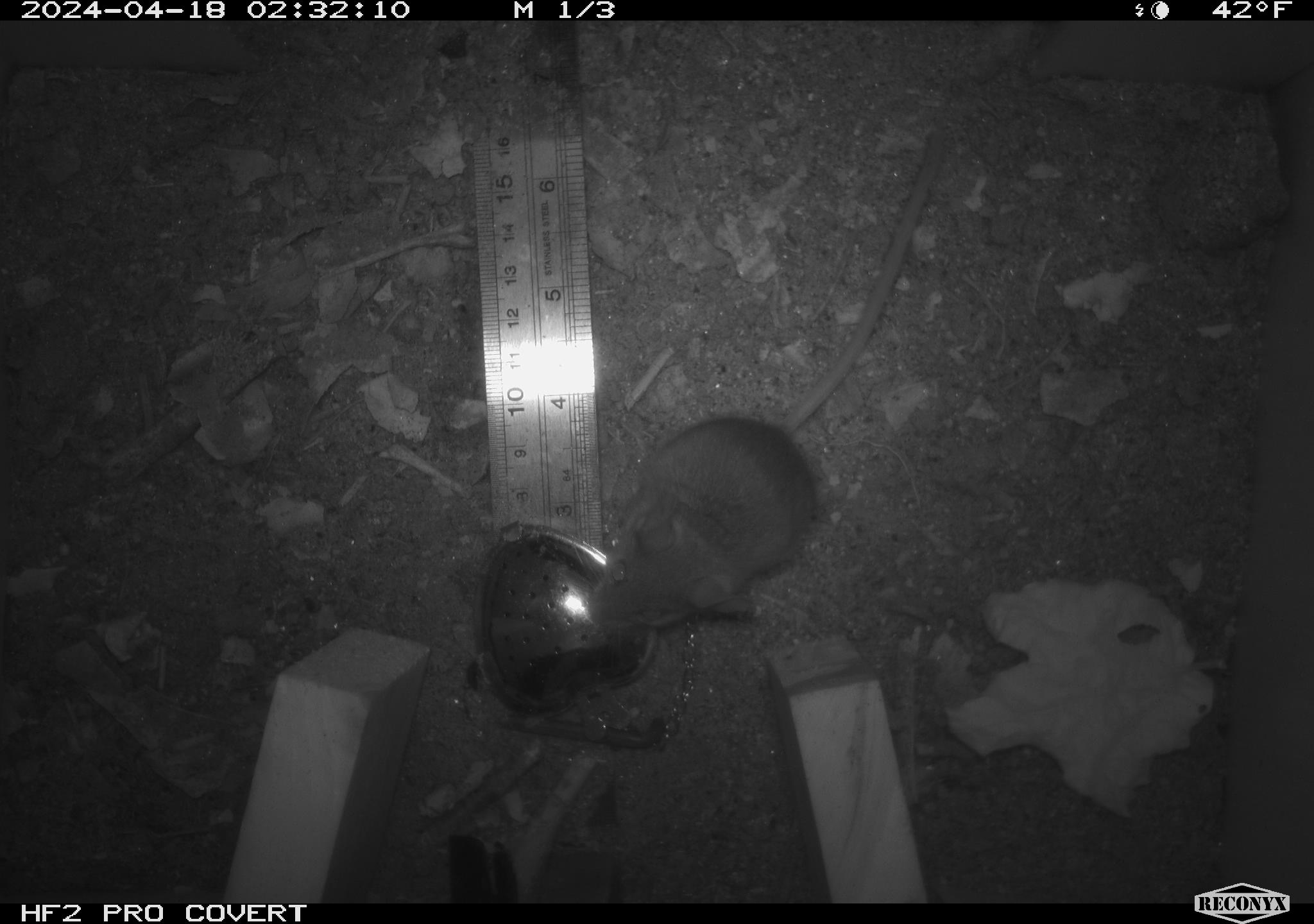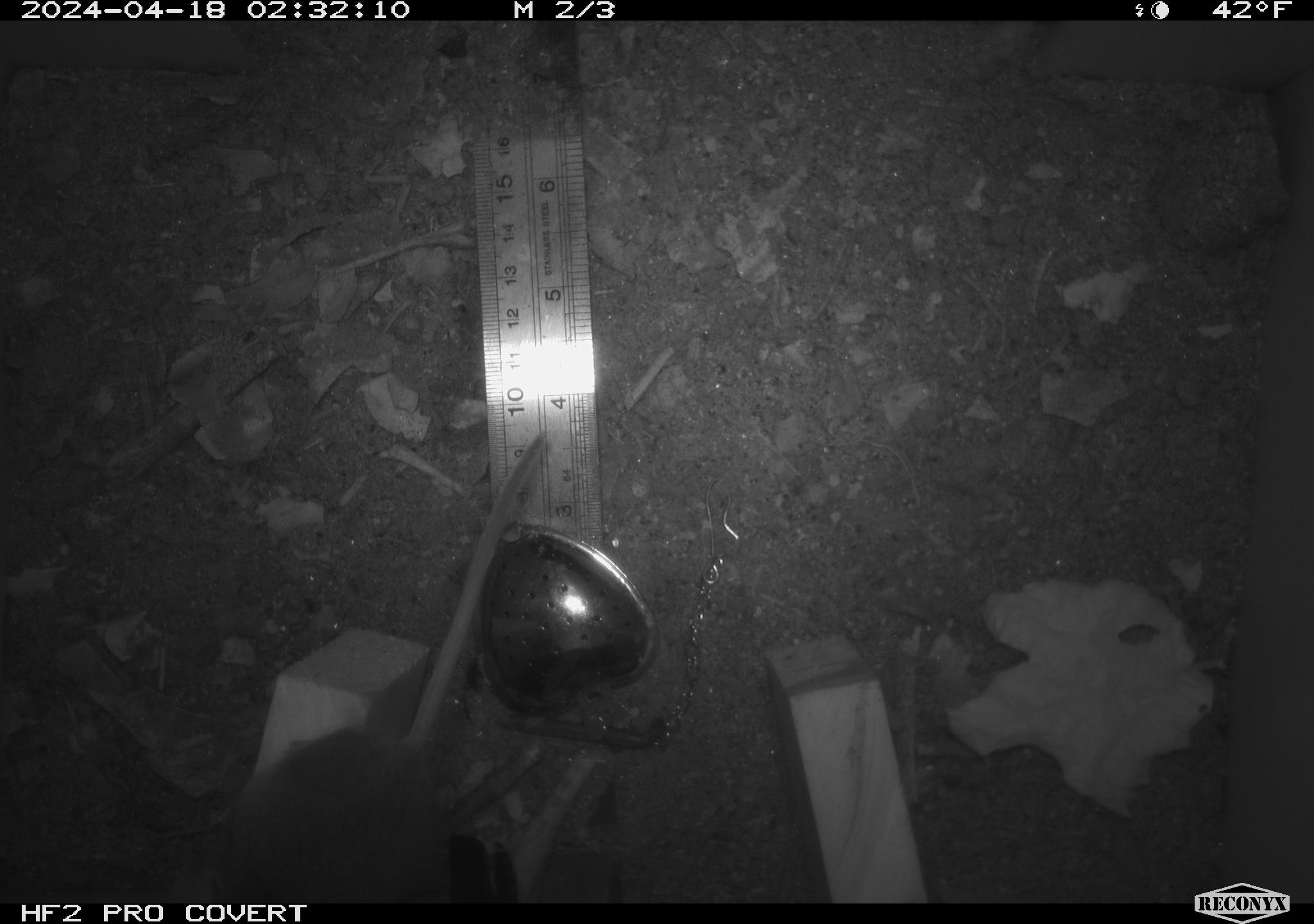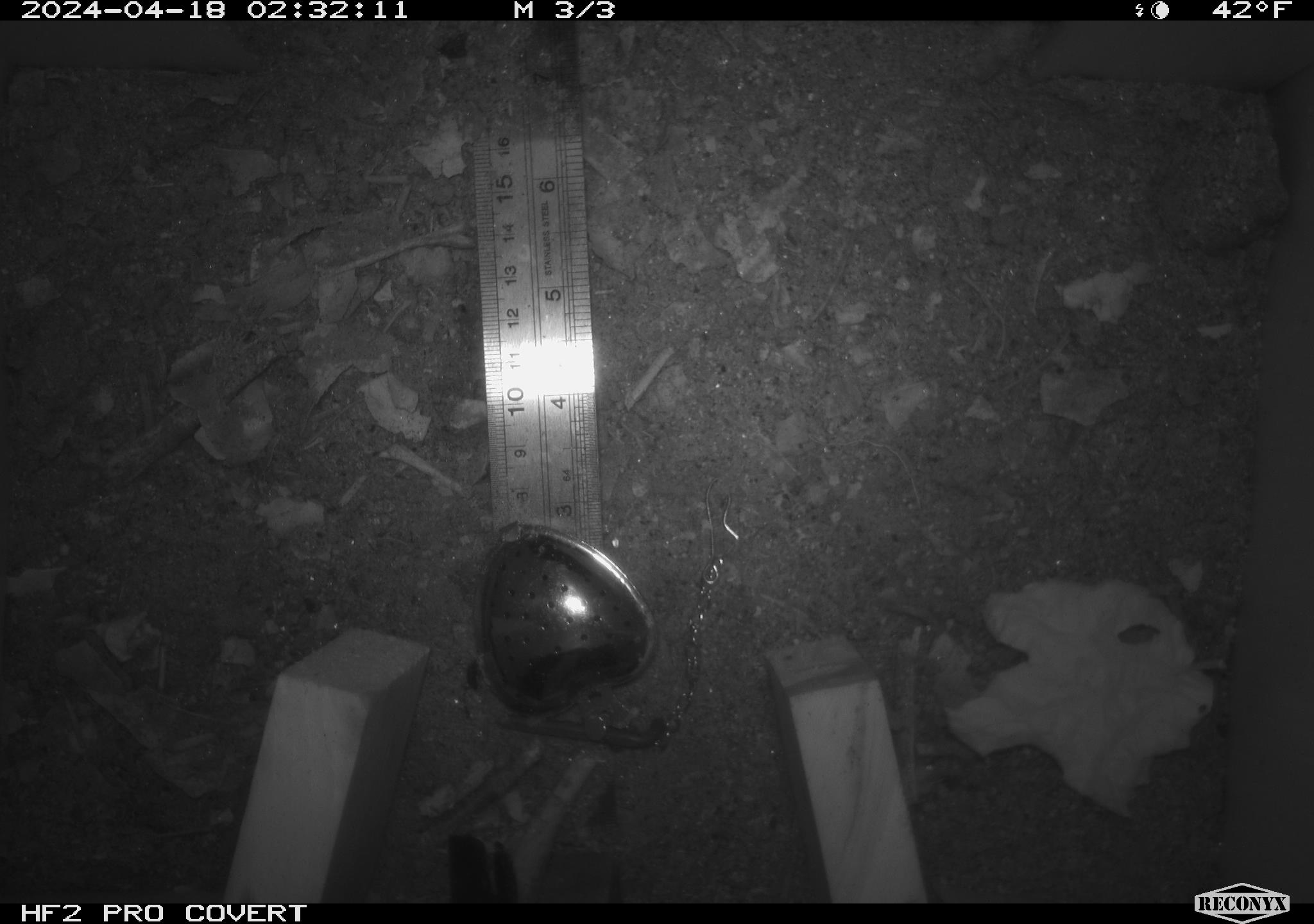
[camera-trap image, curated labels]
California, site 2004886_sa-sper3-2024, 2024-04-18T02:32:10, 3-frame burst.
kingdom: Animalia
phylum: Chordata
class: Mammalia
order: Rodentia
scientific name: Rodentia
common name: mouse species